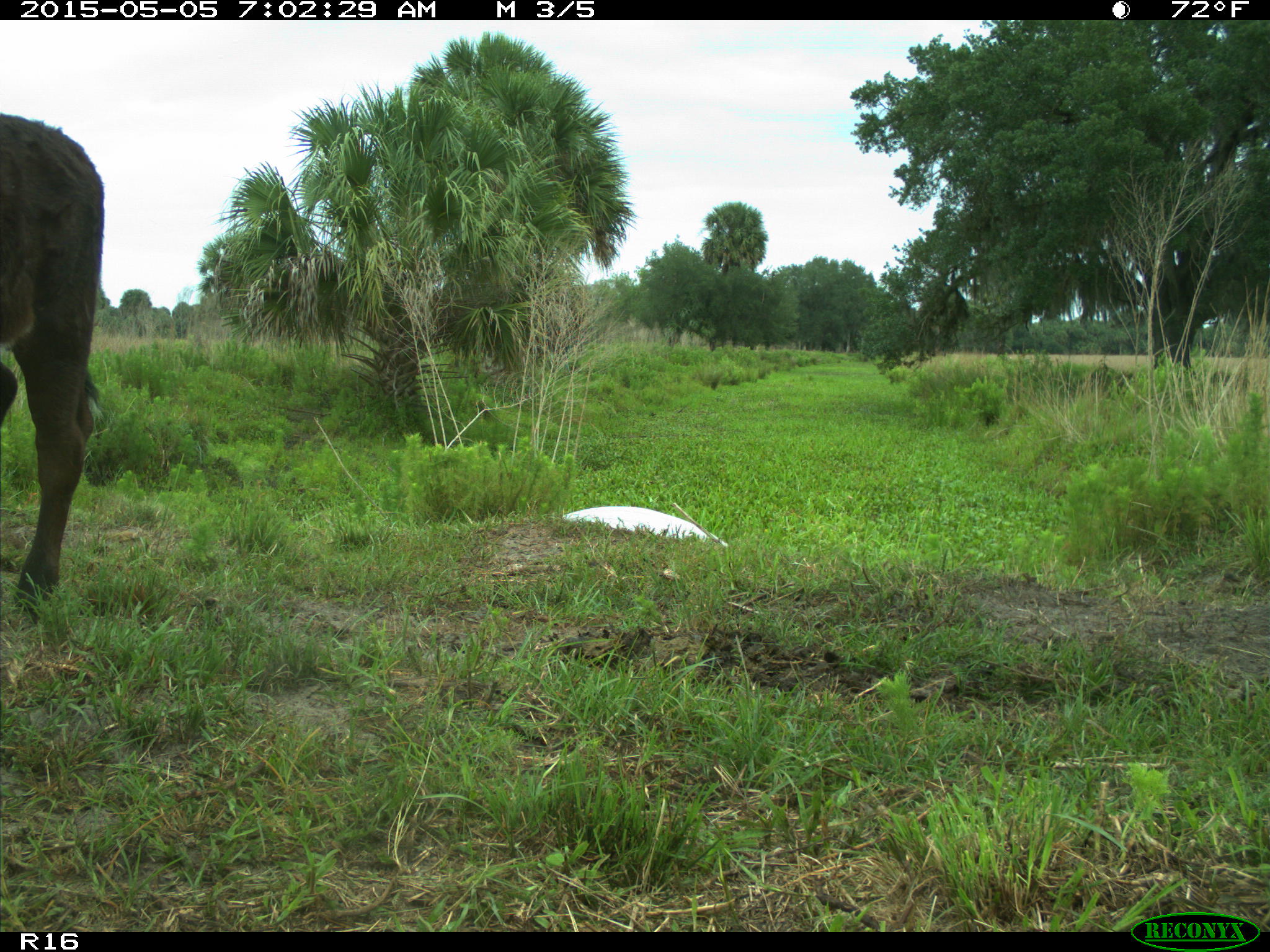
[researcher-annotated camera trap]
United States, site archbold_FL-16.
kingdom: Animalia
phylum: Chordata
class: Mammalia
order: Artiodactyla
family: Bovidae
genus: Bos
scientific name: Bos taurus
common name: domestic cow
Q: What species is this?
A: Bos taurus (domestic cow).